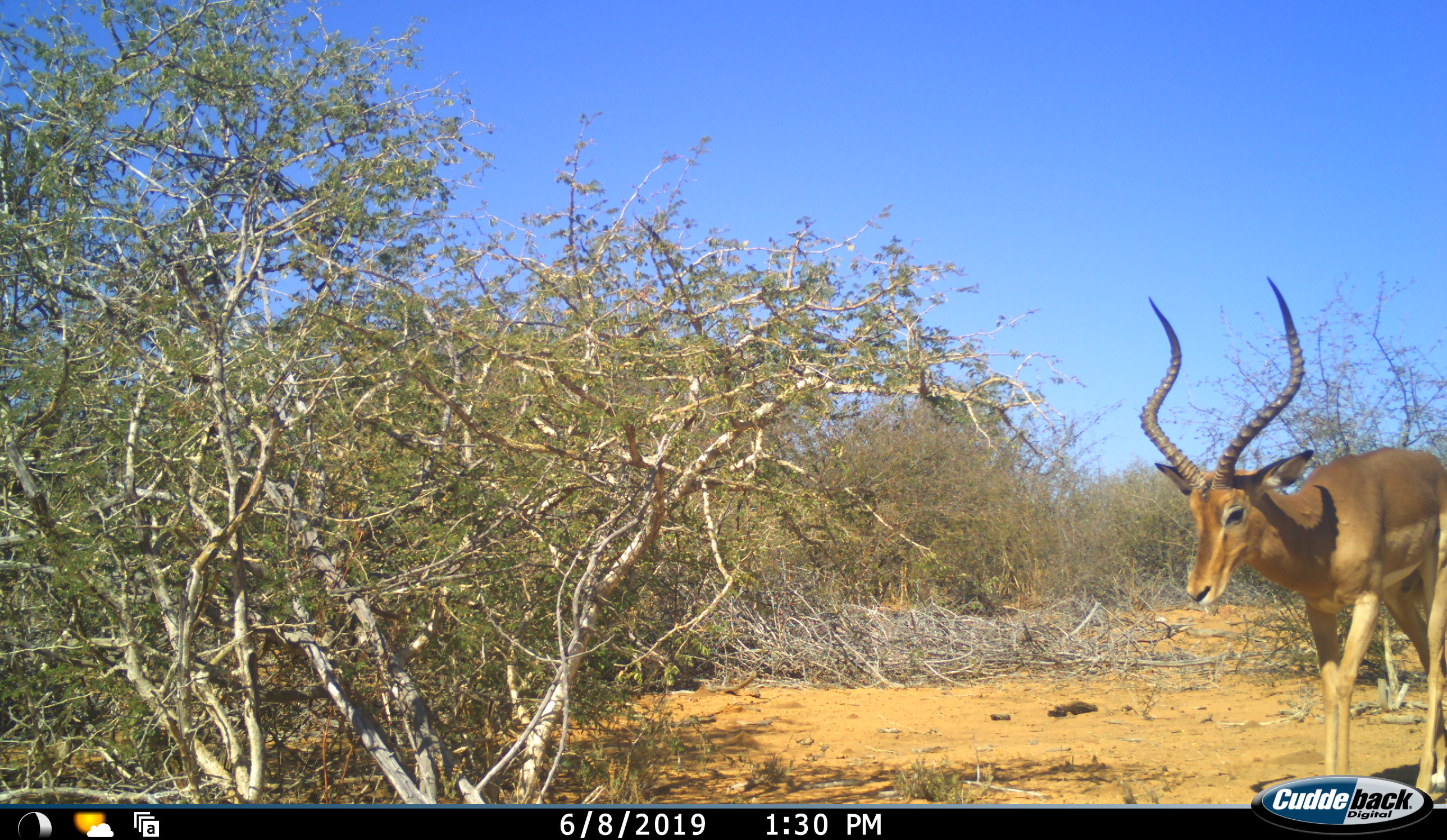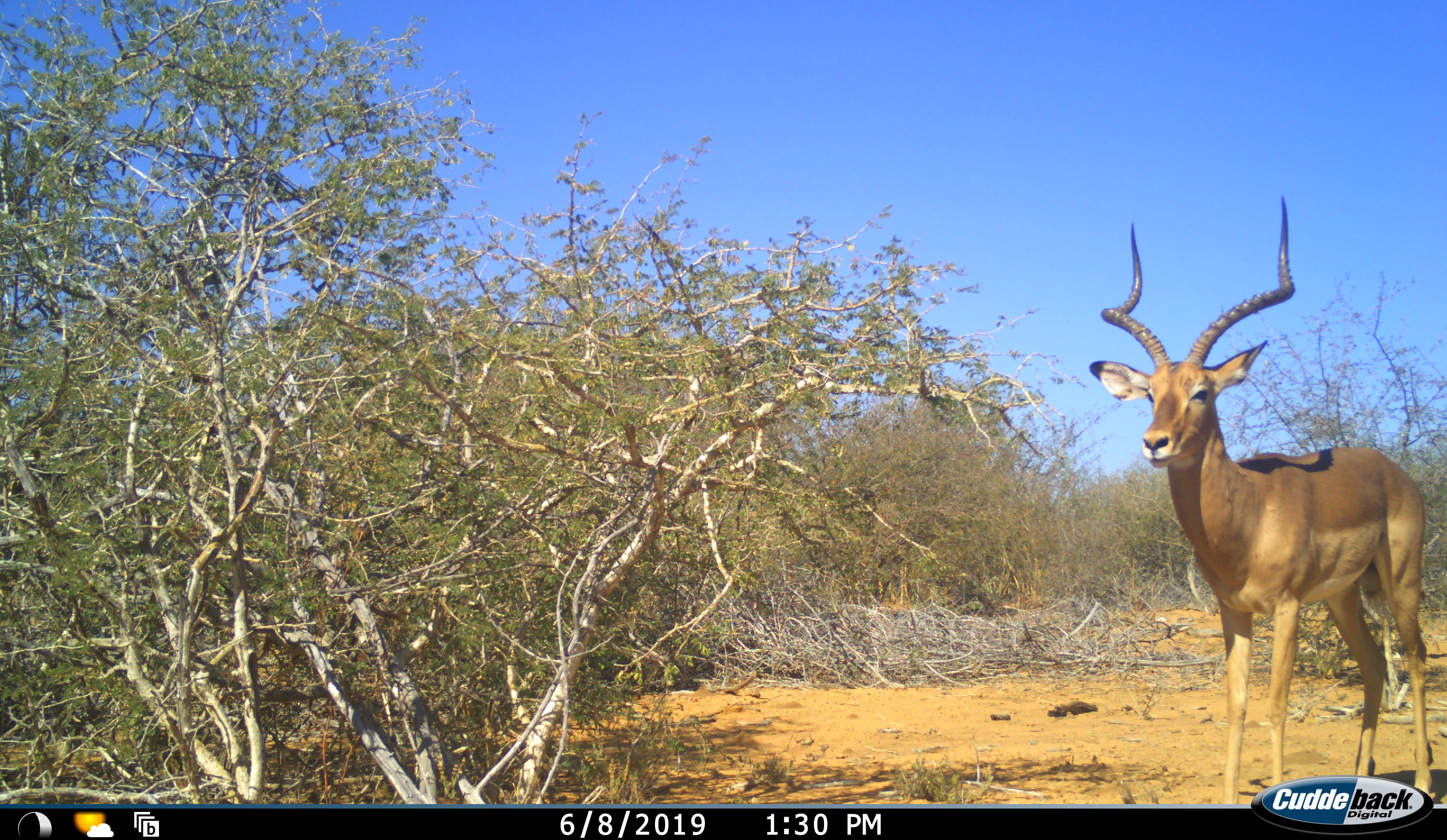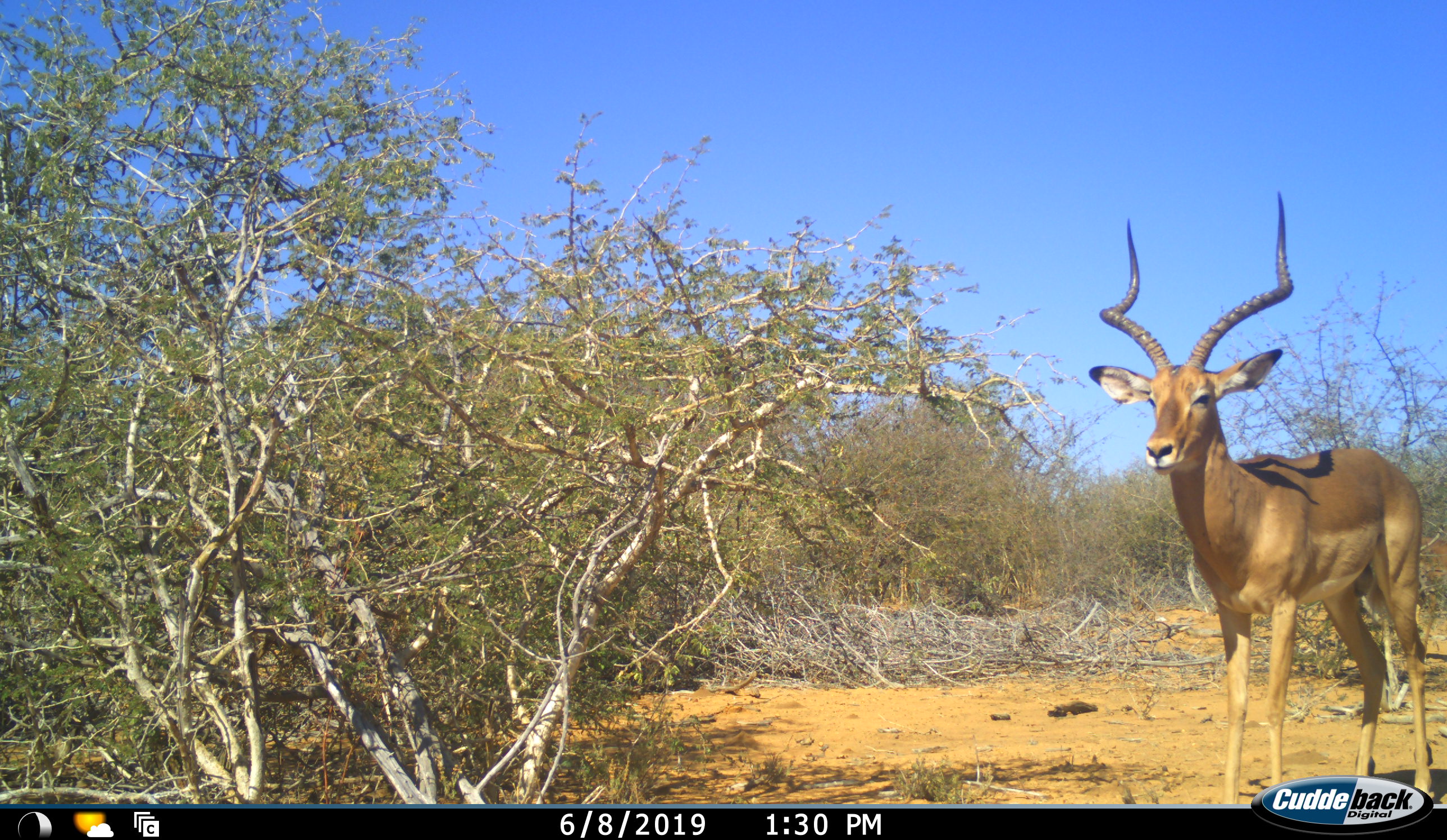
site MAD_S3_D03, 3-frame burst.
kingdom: Animalia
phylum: Chordata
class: Mammalia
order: Artiodactyla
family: Bovidae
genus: Aepyceros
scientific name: Aepyceros melampus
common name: impala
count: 1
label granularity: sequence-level